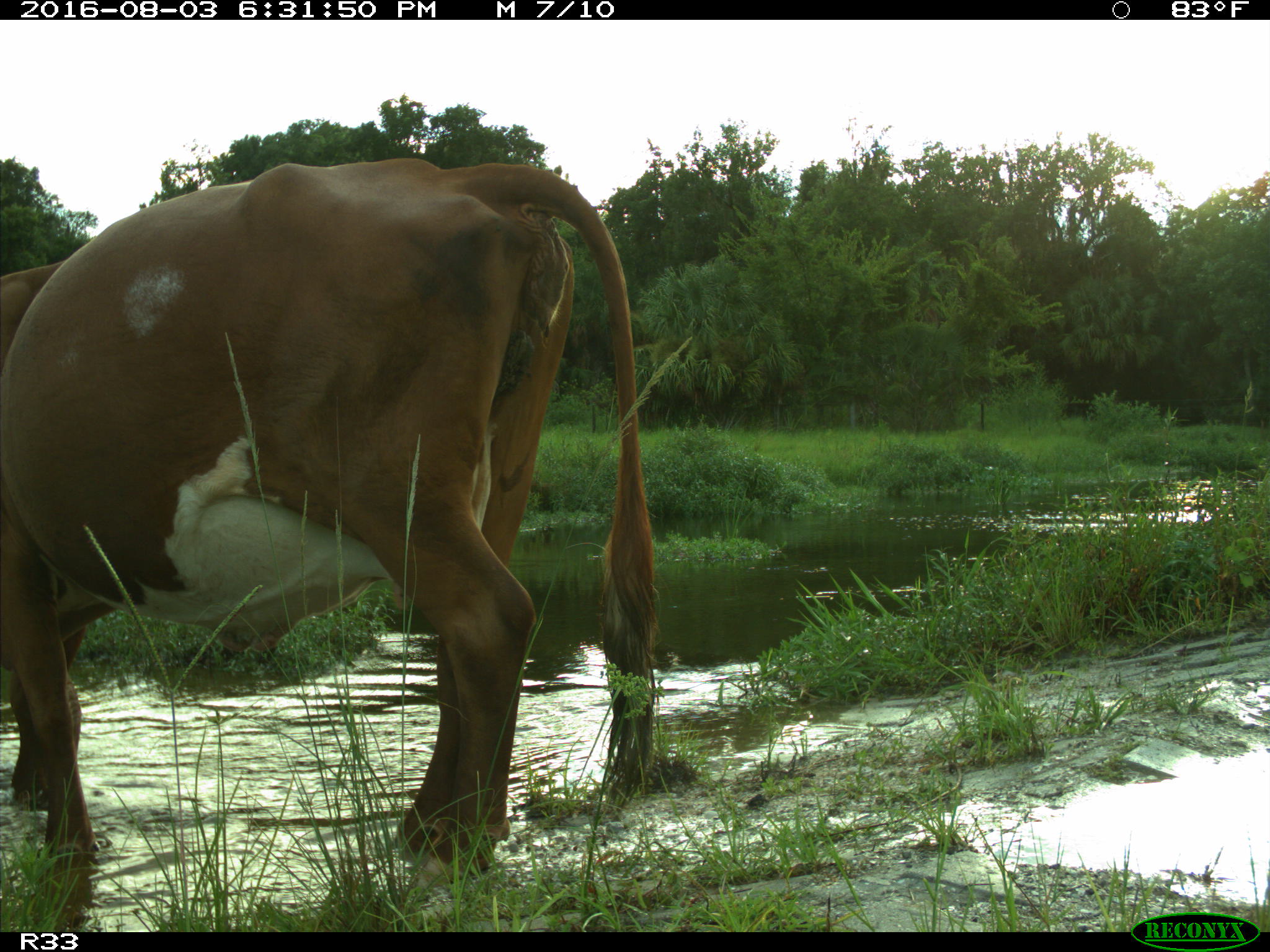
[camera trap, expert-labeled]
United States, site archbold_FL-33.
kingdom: Animalia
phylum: Chordata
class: Mammalia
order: Artiodactyla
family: Bovidae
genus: Bos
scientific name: Bos taurus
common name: domestic cow